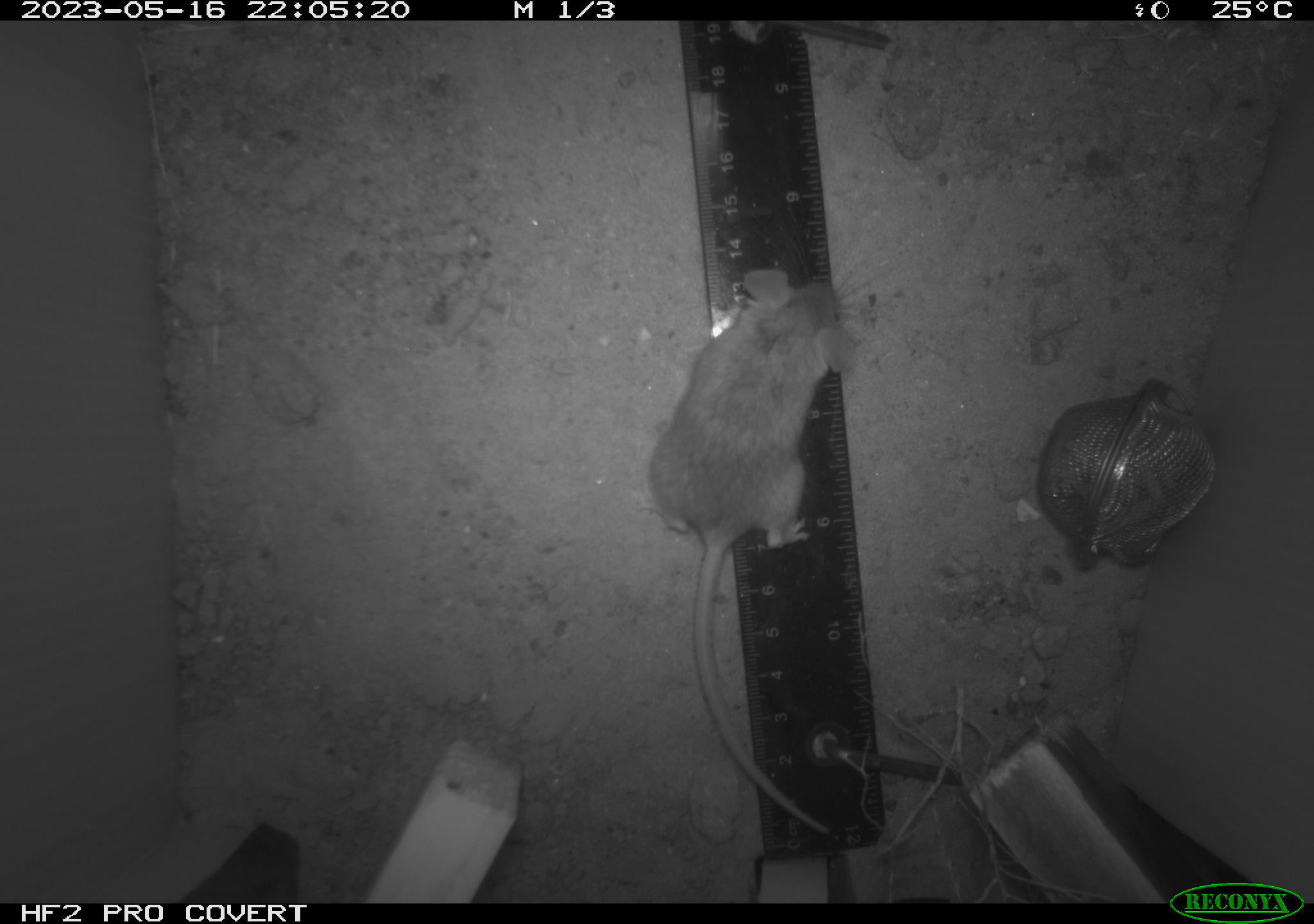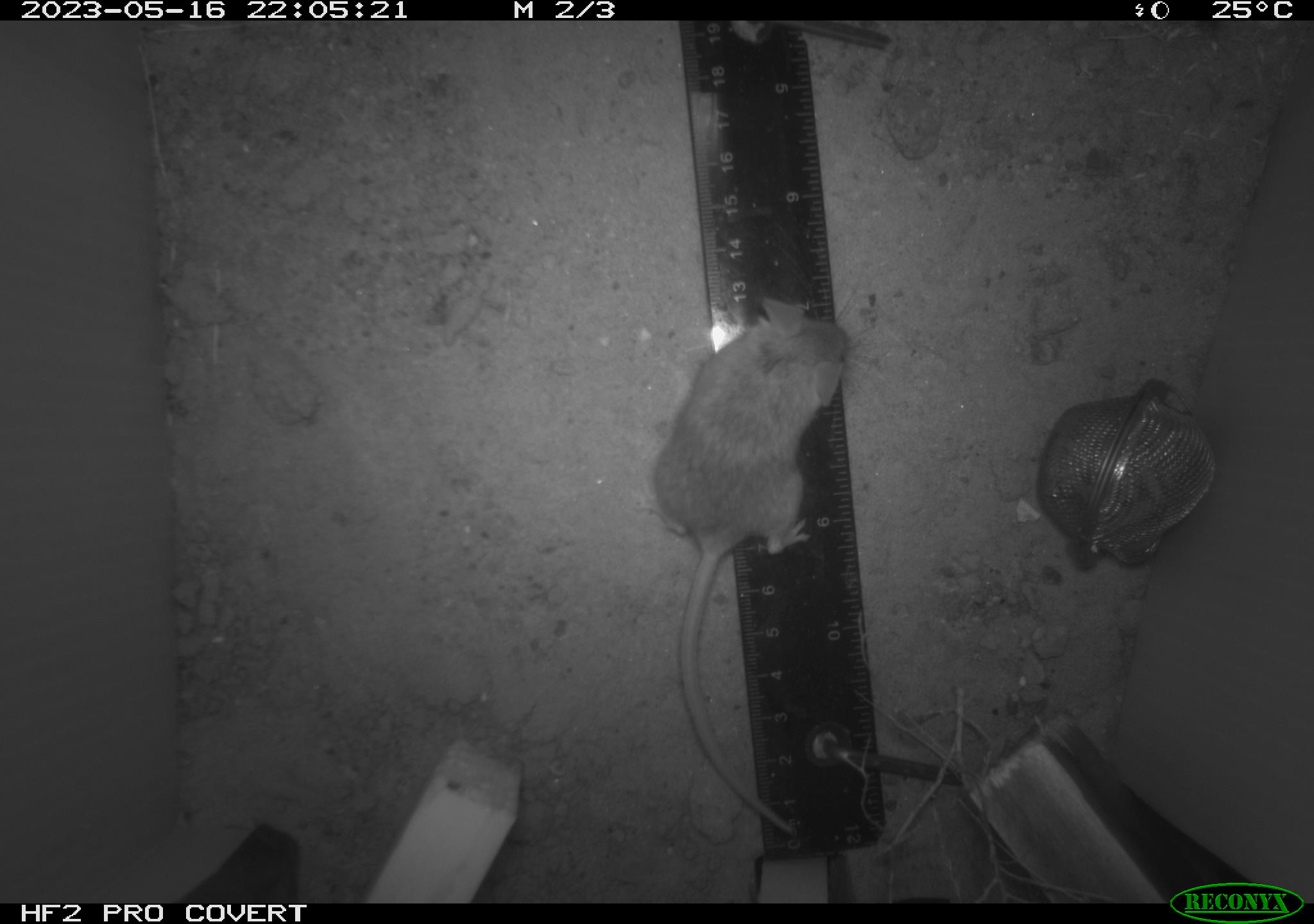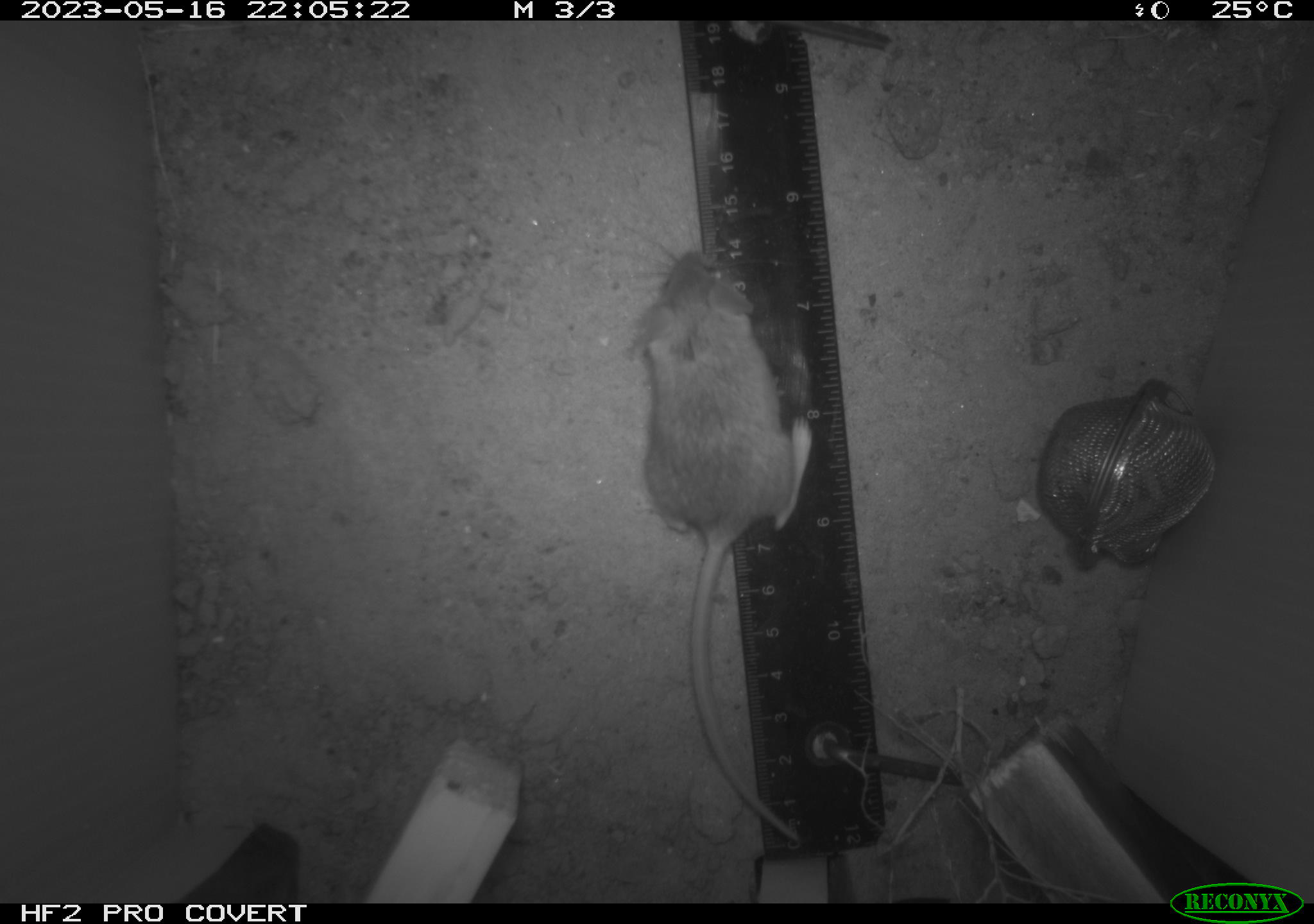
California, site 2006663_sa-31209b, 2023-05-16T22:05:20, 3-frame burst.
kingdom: Animalia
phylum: Chordata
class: Mammalia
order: Rodentia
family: Cricetidae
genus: Peromyscus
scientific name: Peromyscus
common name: deer mice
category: peromyscus species